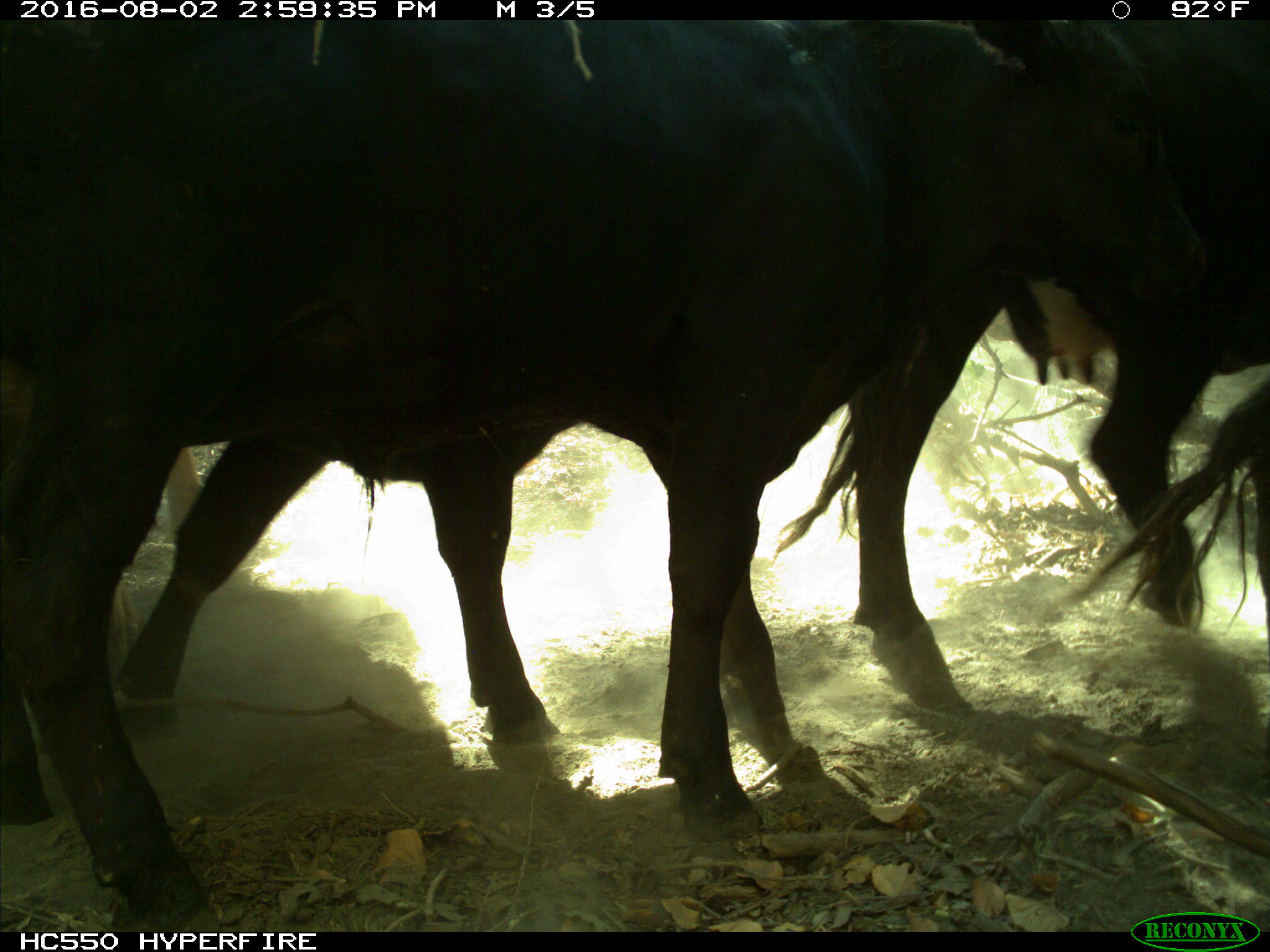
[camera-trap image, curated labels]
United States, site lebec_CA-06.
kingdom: Animalia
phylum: Chordata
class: Mammalia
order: Artiodactyla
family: Bovidae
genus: Bos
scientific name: Bos taurus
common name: domestic cow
Bos taurus (domestic cow).